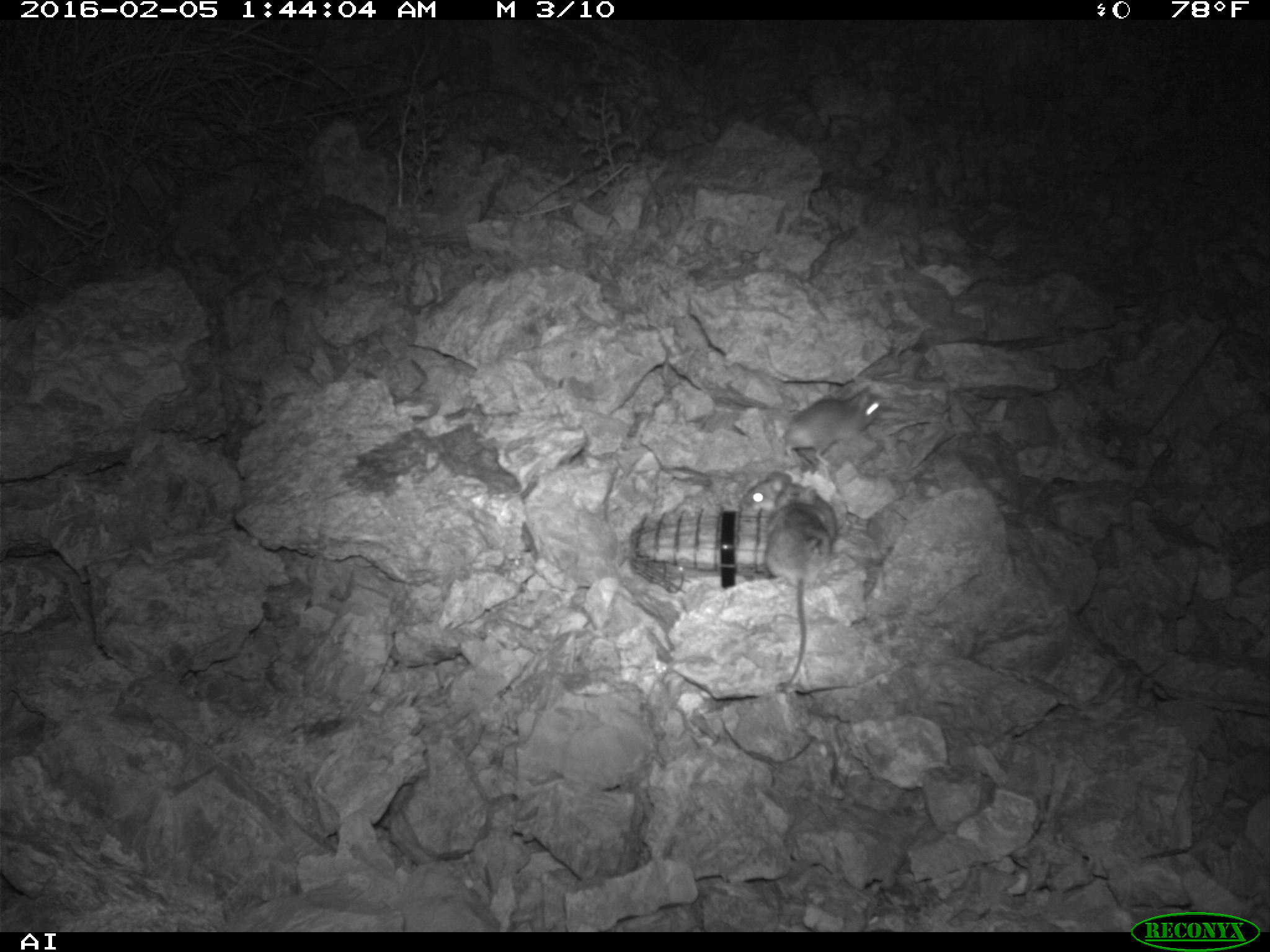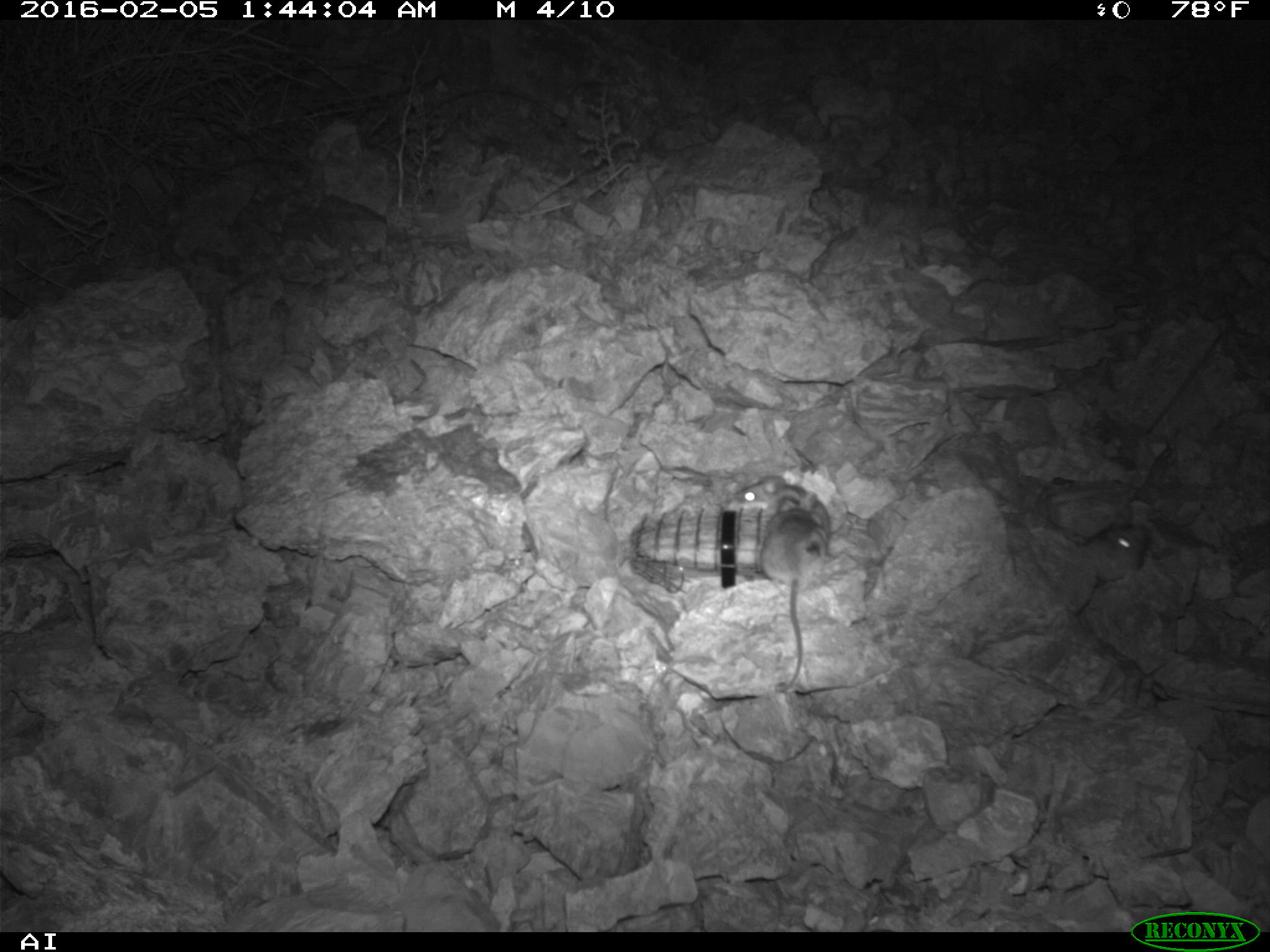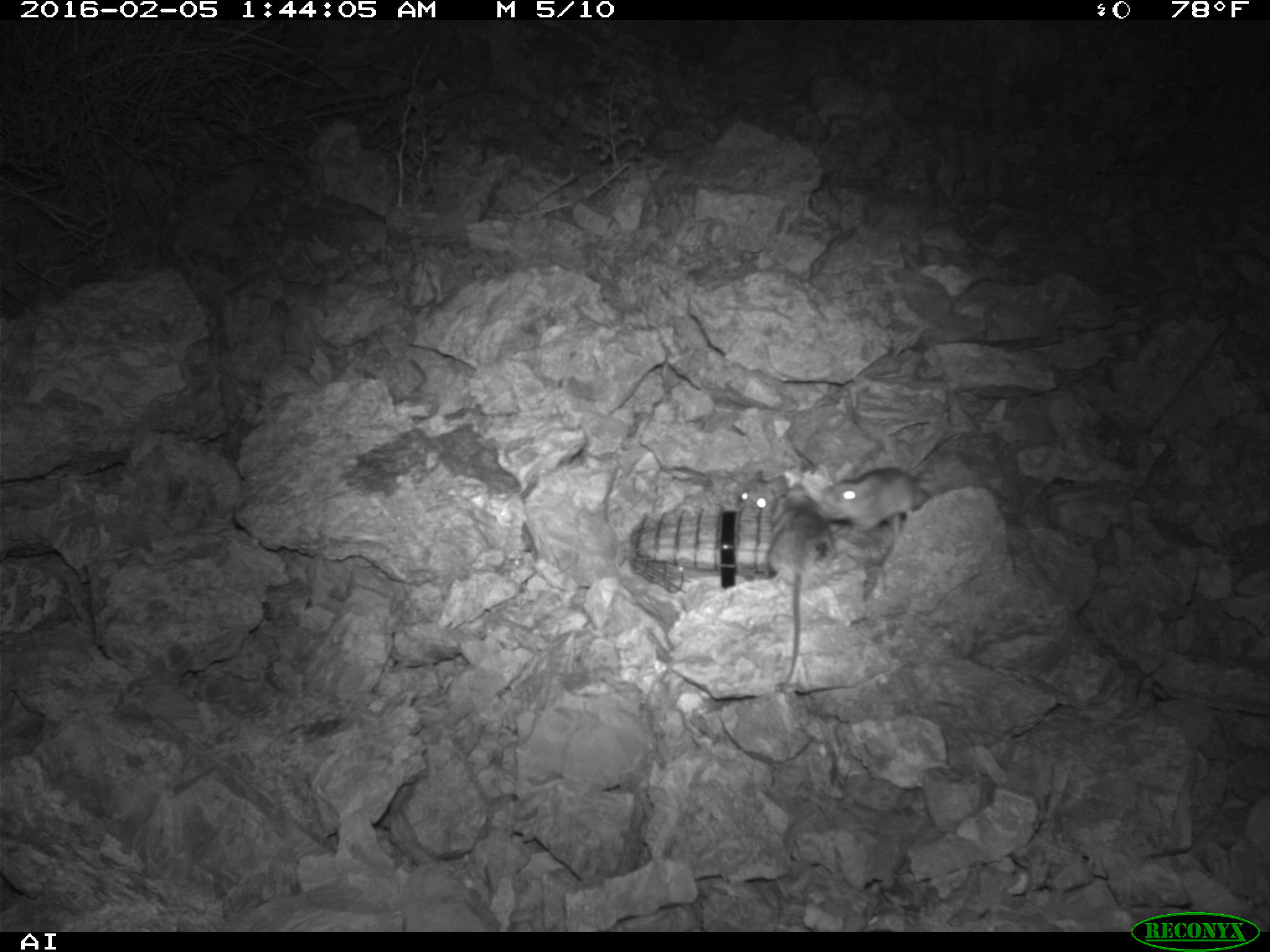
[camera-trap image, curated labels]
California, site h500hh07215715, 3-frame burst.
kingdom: Animalia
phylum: Chordata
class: Mammalia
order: Rodentia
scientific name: Rodentia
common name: rodent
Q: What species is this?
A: Rodent (Rodentia).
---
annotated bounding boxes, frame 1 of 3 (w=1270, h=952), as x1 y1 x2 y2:
rodent: 752 485 833 690; 781 383 885 472; 741 470 846 549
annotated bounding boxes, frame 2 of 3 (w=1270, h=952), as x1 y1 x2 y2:
rodent: 762 495 832 689; 721 474 835 540; 1085 519 1158 570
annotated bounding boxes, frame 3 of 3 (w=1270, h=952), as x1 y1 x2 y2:
rodent: 766 485 835 683; 820 467 935 536; 736 470 788 513